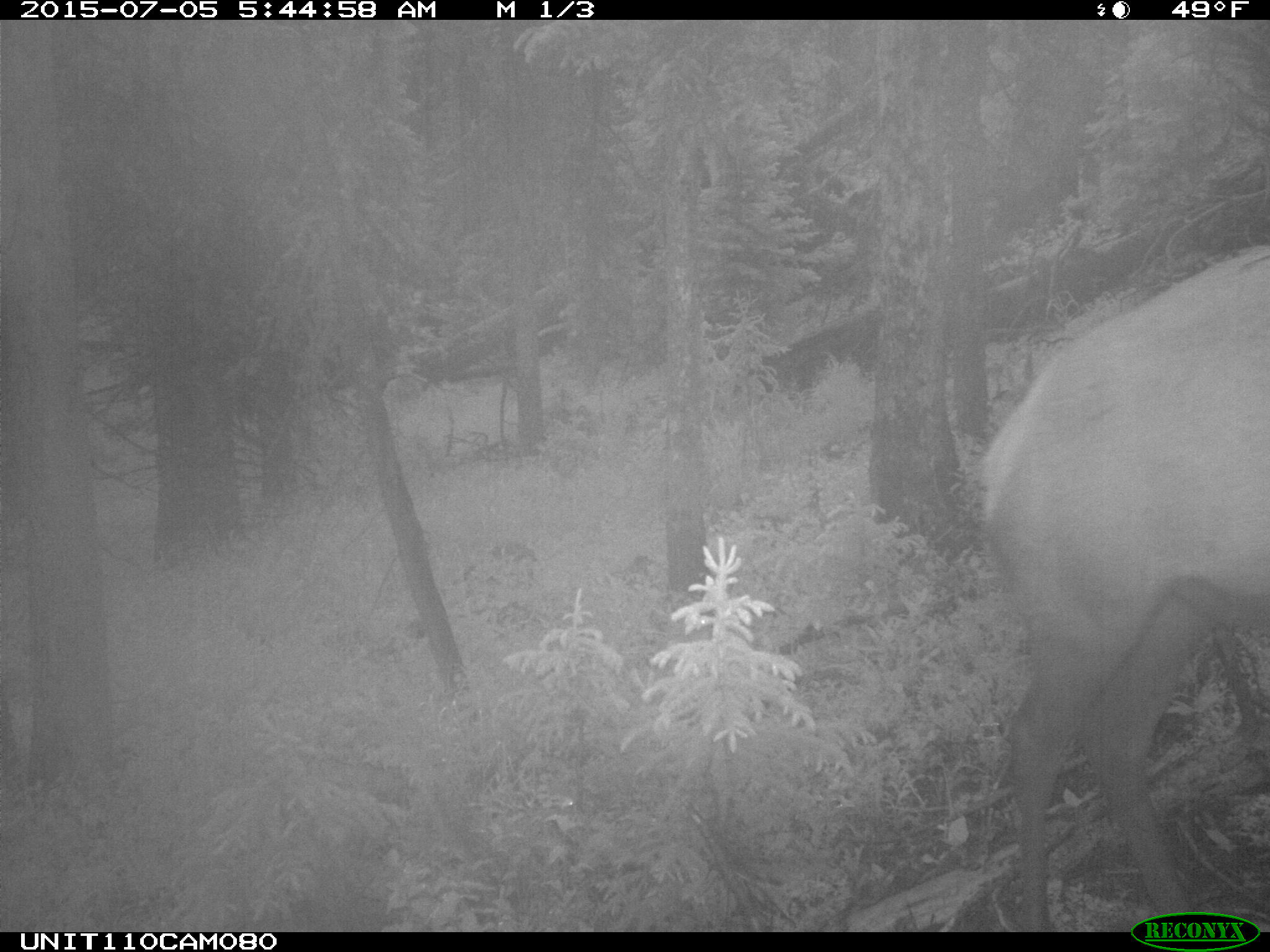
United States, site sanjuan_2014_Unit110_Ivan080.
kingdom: Animalia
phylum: Chordata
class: Mammalia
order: Artiodactyla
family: Cervidae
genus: Cervus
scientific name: Cervus elaphus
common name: red deer